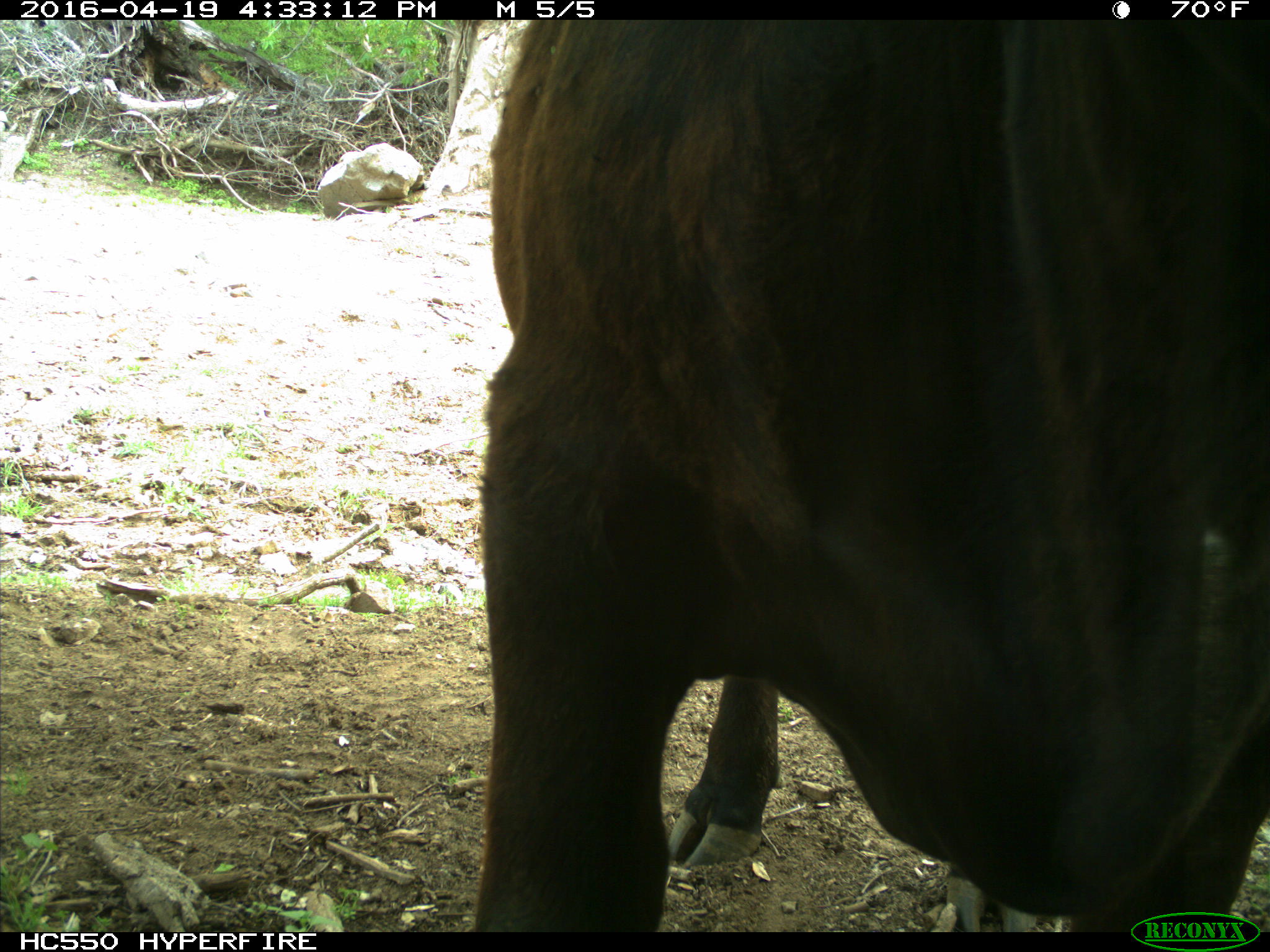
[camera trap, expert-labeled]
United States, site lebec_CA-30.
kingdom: Animalia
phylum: Chordata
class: Mammalia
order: Artiodactyla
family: Bovidae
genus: Bos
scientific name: Bos taurus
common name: domestic cow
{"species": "Bos taurus (domestic cow)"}